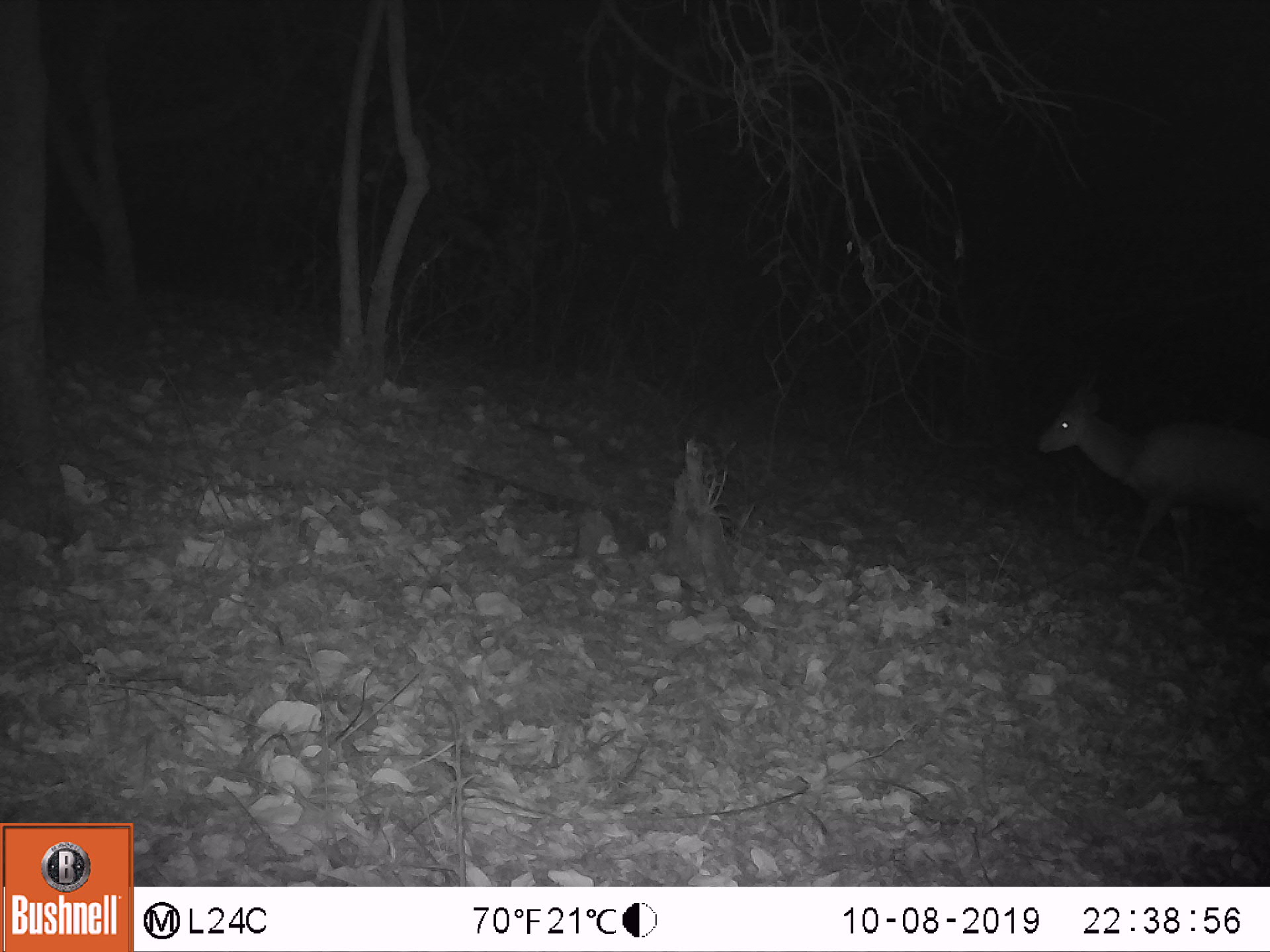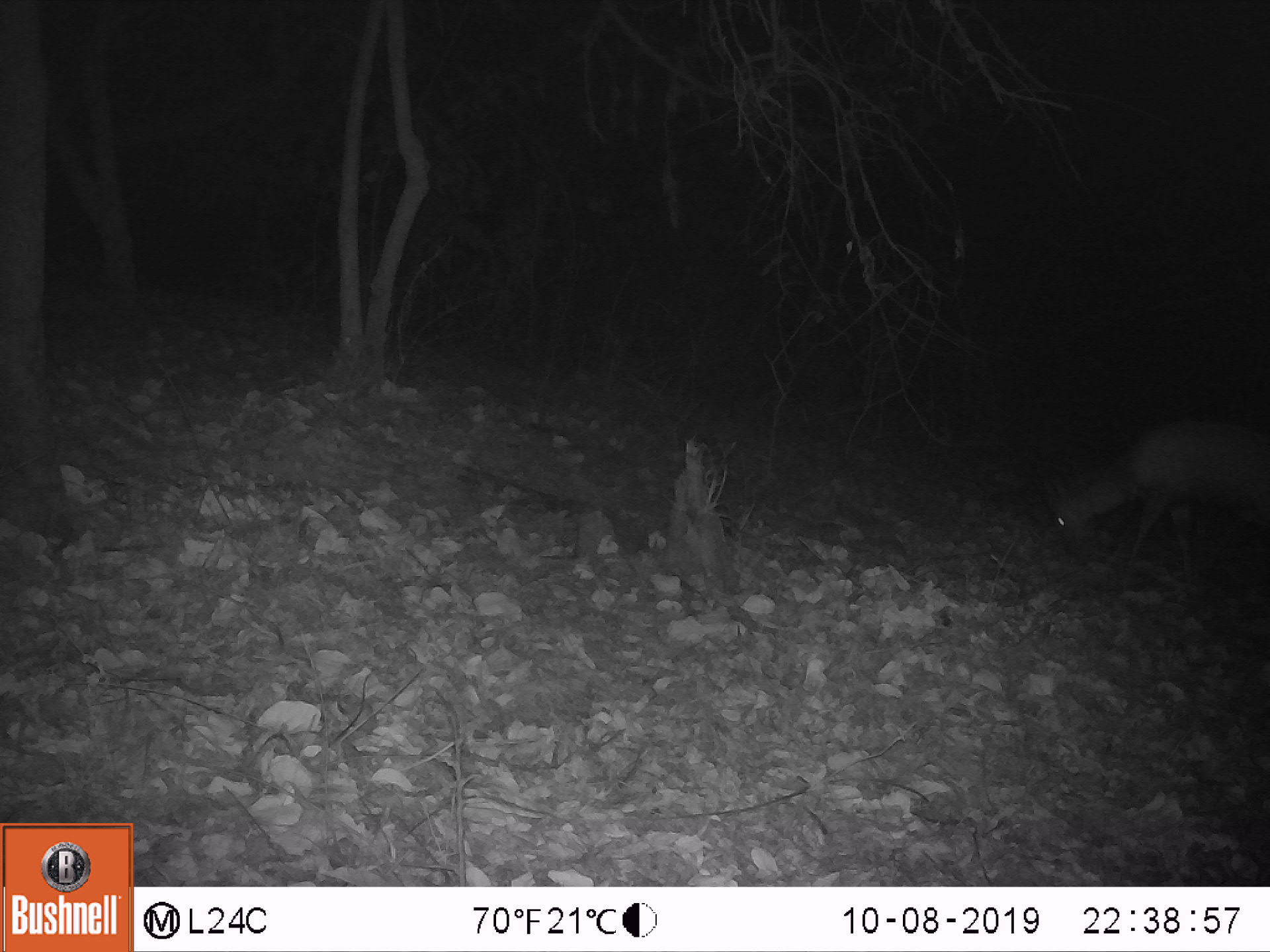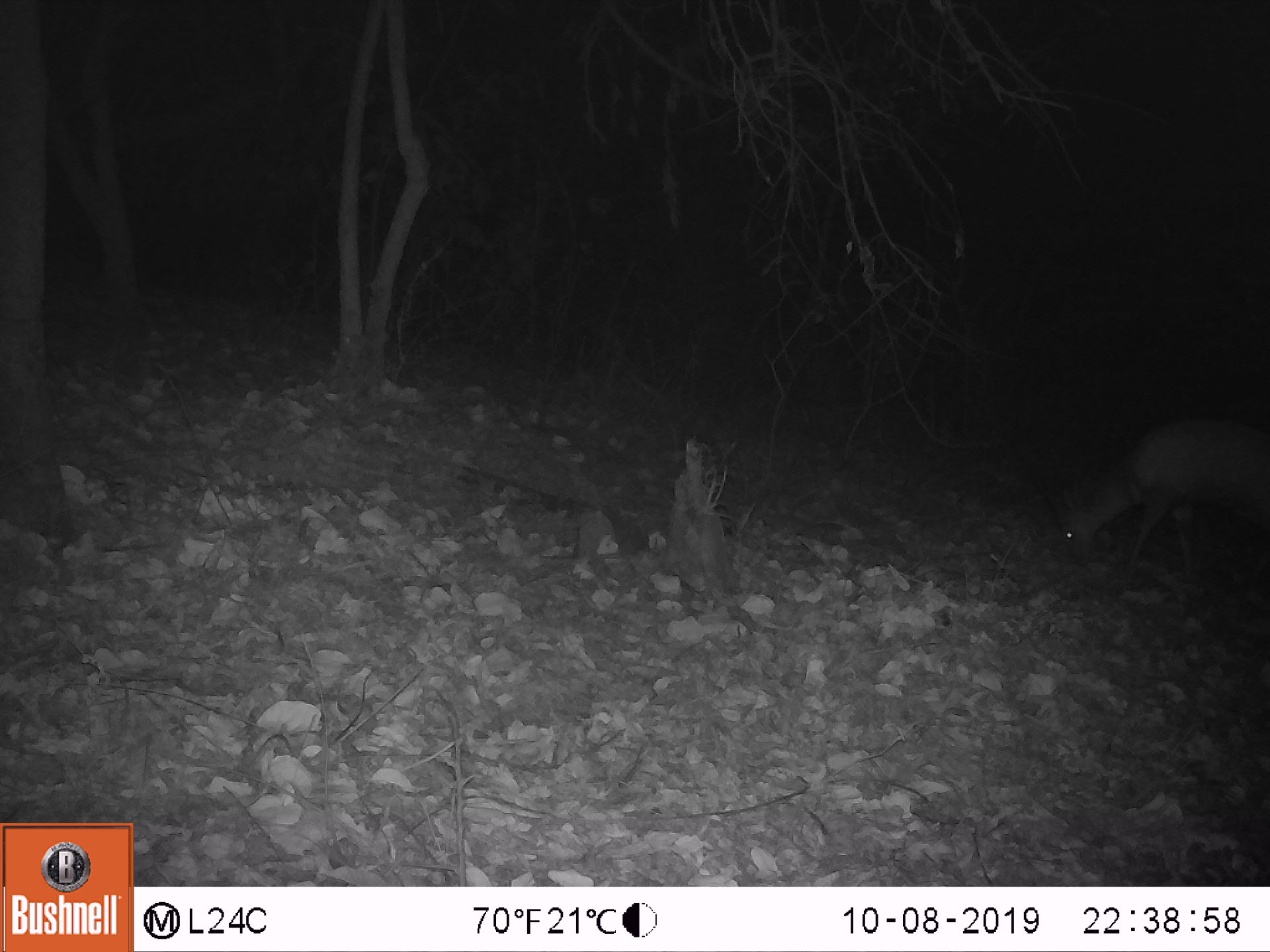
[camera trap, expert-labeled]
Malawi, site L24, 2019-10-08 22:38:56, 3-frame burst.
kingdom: Animalia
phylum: Chordata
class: Mammalia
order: Artiodactyla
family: Bovidae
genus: Tragelaphus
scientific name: Tragelaphus sylvaticus sylvaticus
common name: cape bushbuck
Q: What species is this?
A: Cape bushbuck (Tragelaphus sylvaticus sylvaticus).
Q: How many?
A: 1.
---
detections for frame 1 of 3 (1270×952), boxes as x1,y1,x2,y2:
cape bushbuck: 1033,362,1264,567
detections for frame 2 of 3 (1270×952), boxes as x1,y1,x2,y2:
cape bushbuck: 1034,414,1267,592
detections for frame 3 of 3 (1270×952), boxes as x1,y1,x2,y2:
cape bushbuck: 1040,402,1262,589